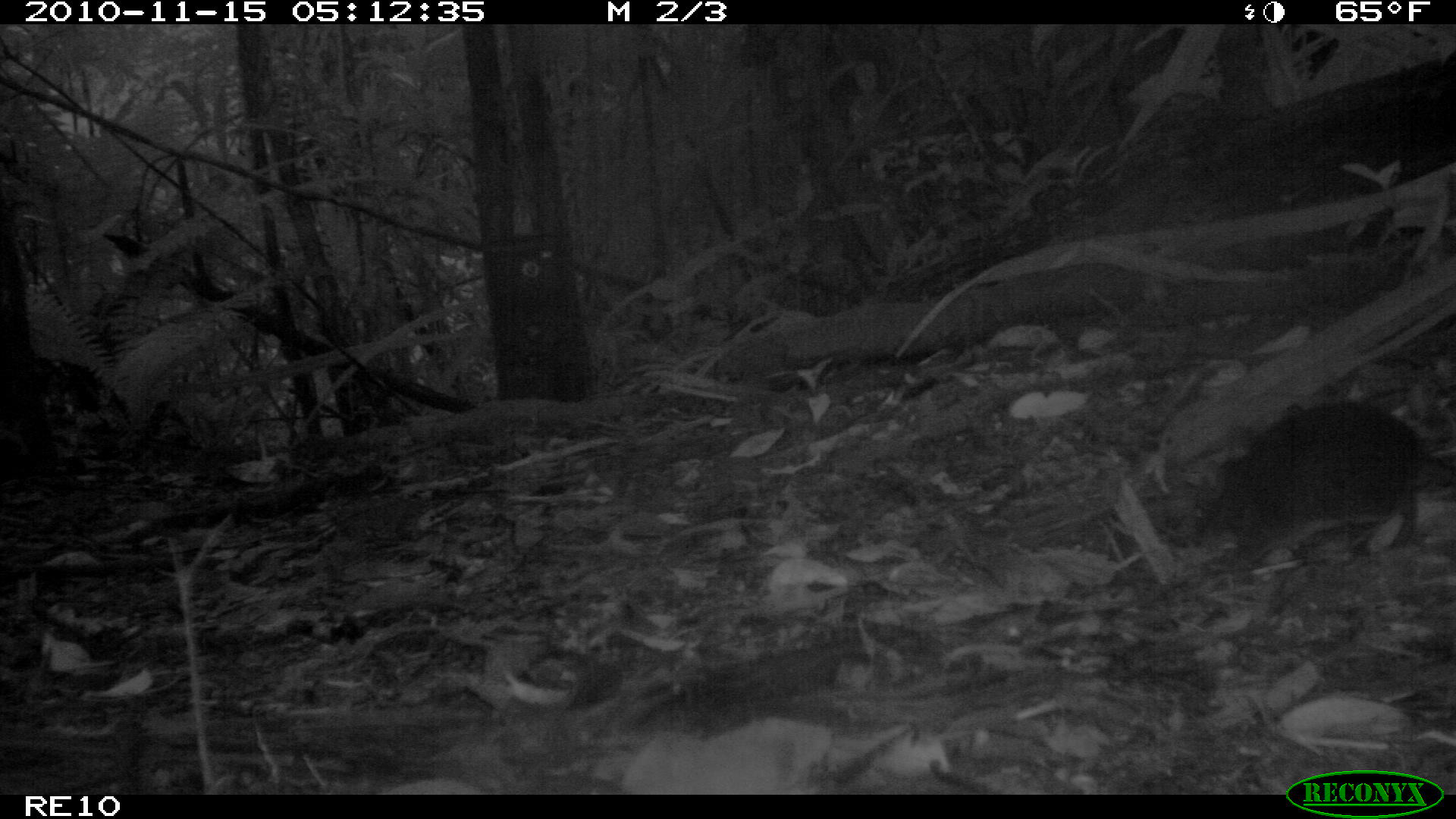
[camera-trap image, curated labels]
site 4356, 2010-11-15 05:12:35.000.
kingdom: Animalia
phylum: Chordata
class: Mammalia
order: Rodentia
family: Muridae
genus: Rattus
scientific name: Rattus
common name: rodent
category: unknown rat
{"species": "unknown rat (rodent) (Rattus)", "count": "1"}